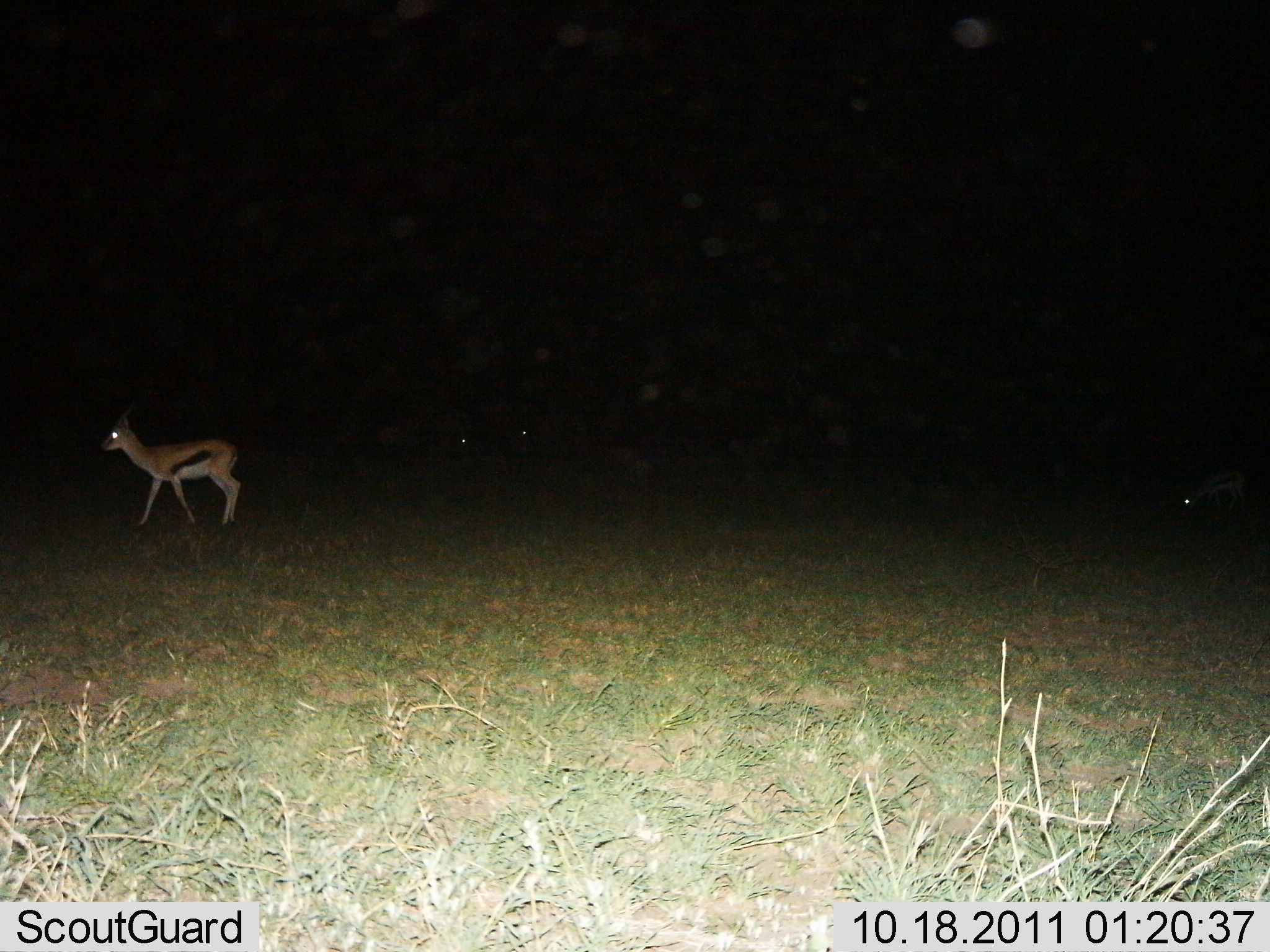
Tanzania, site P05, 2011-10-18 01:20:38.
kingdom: Animalia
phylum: Chordata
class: Mammalia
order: Artiodactyla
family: Bovidae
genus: Eudorcas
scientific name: Eudorcas thomsonii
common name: thomson's gazelle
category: gazellethomsons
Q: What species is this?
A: Gazellethomsons (thomson's gazelle) (Eudorcas thomsonii).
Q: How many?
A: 1.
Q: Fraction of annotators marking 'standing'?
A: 33%.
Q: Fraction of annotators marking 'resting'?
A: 0%.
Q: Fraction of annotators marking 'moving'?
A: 80%.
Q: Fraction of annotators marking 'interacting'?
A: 0%.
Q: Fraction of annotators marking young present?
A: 0%.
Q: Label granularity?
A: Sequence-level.